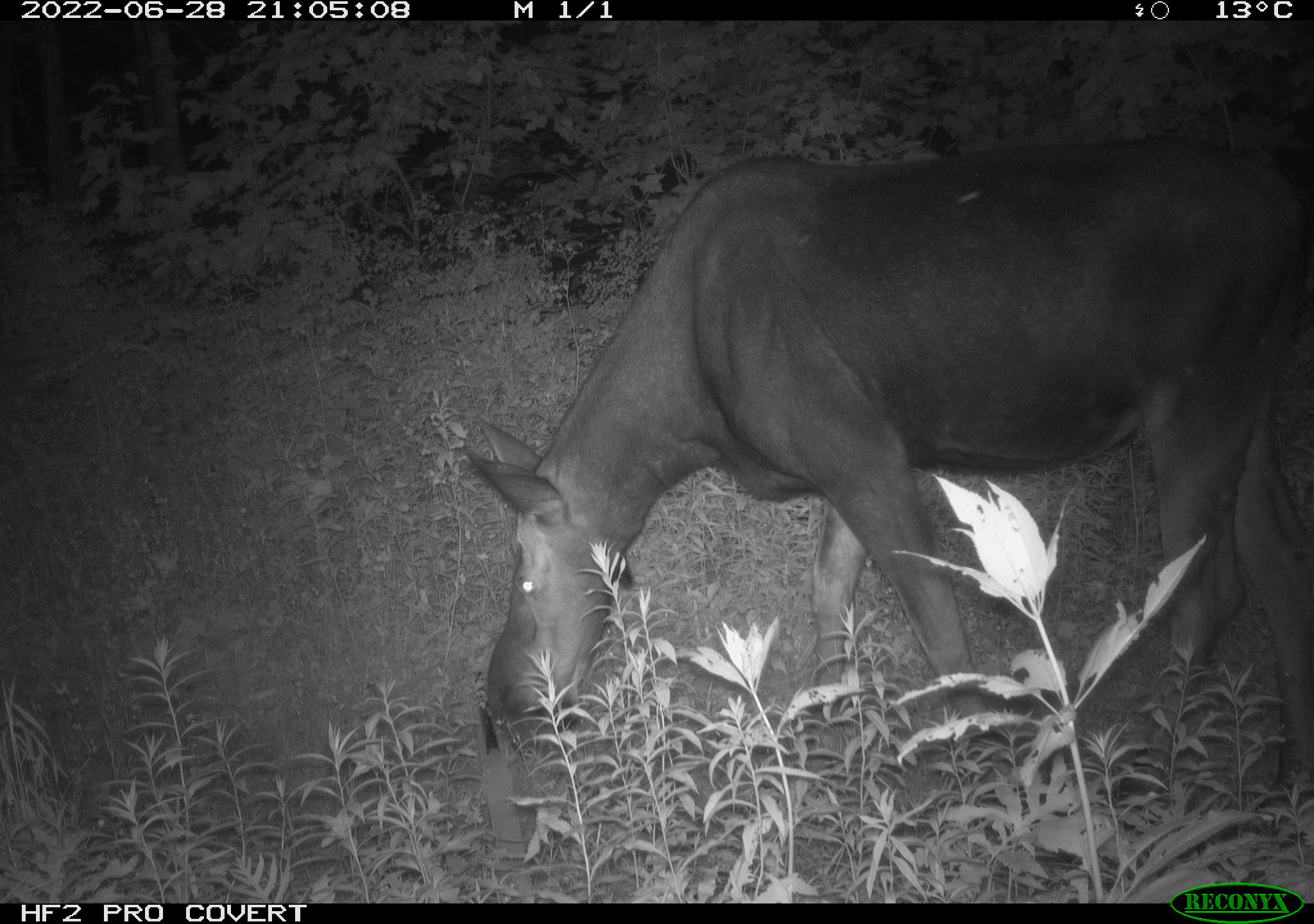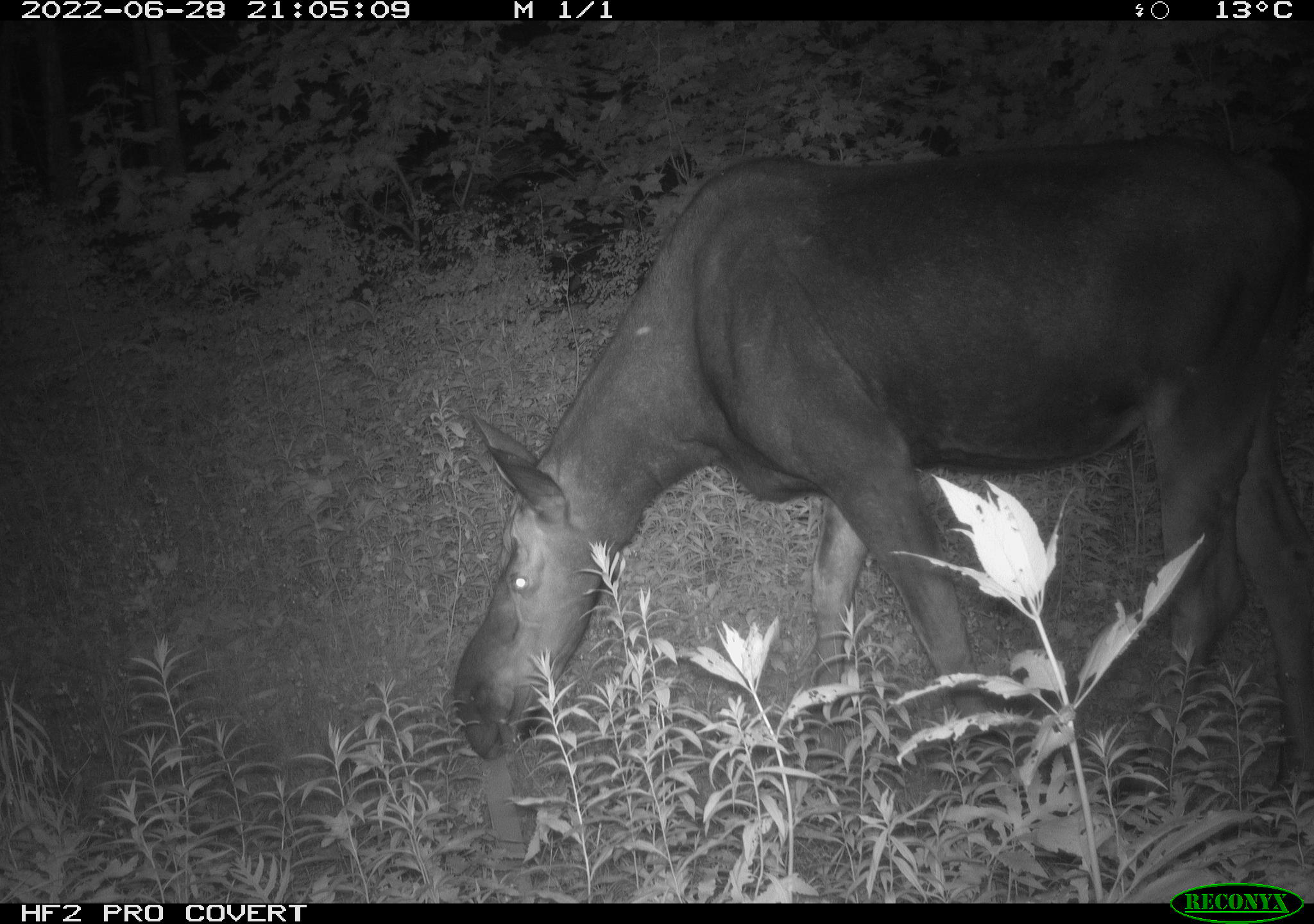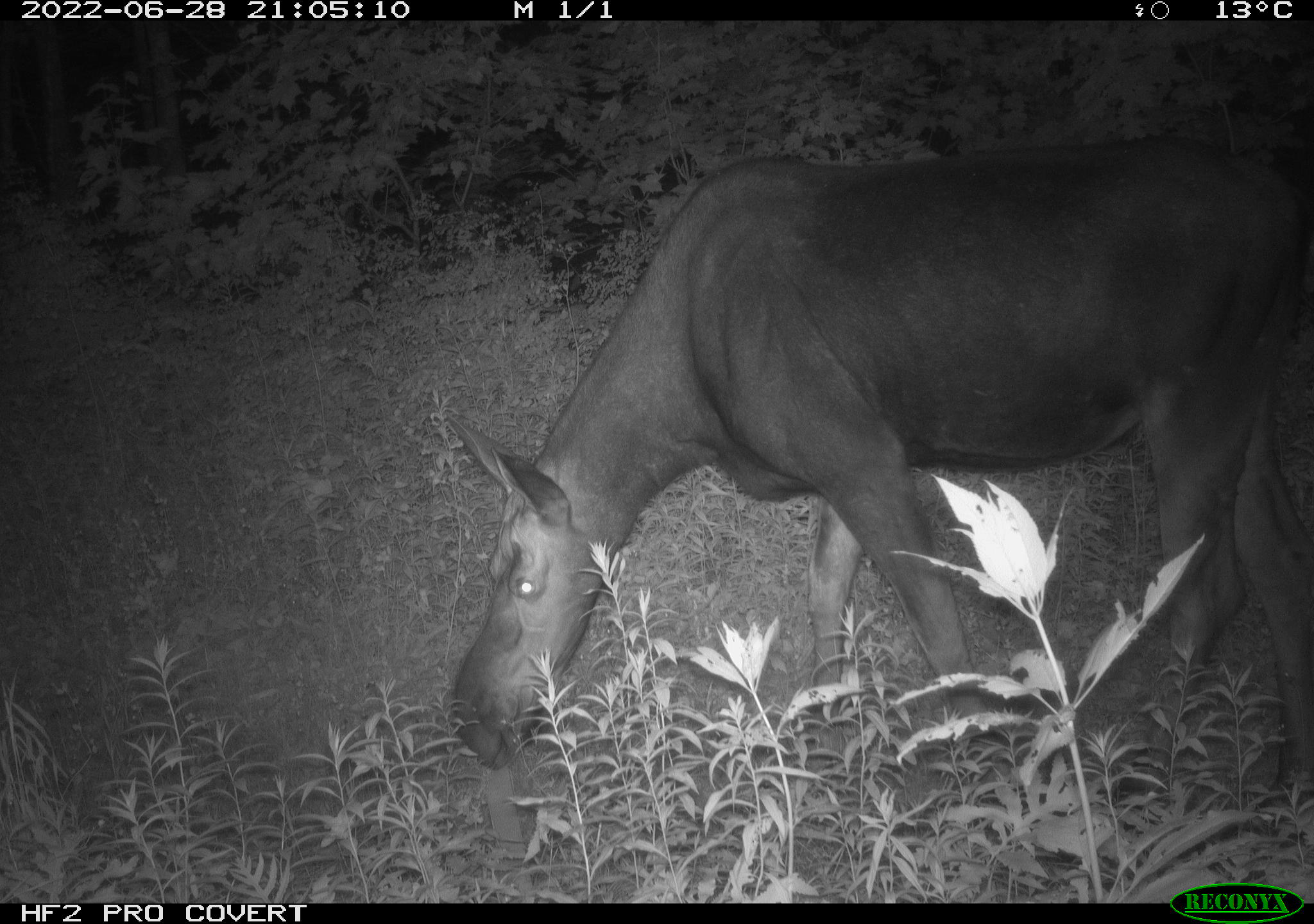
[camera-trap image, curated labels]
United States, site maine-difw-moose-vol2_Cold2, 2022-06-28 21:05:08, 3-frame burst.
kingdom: Animalia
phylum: Chordata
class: Mammalia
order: Artiodactyla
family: Cervidae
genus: Alces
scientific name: Alces alces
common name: moose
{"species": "moose (Alces alces)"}